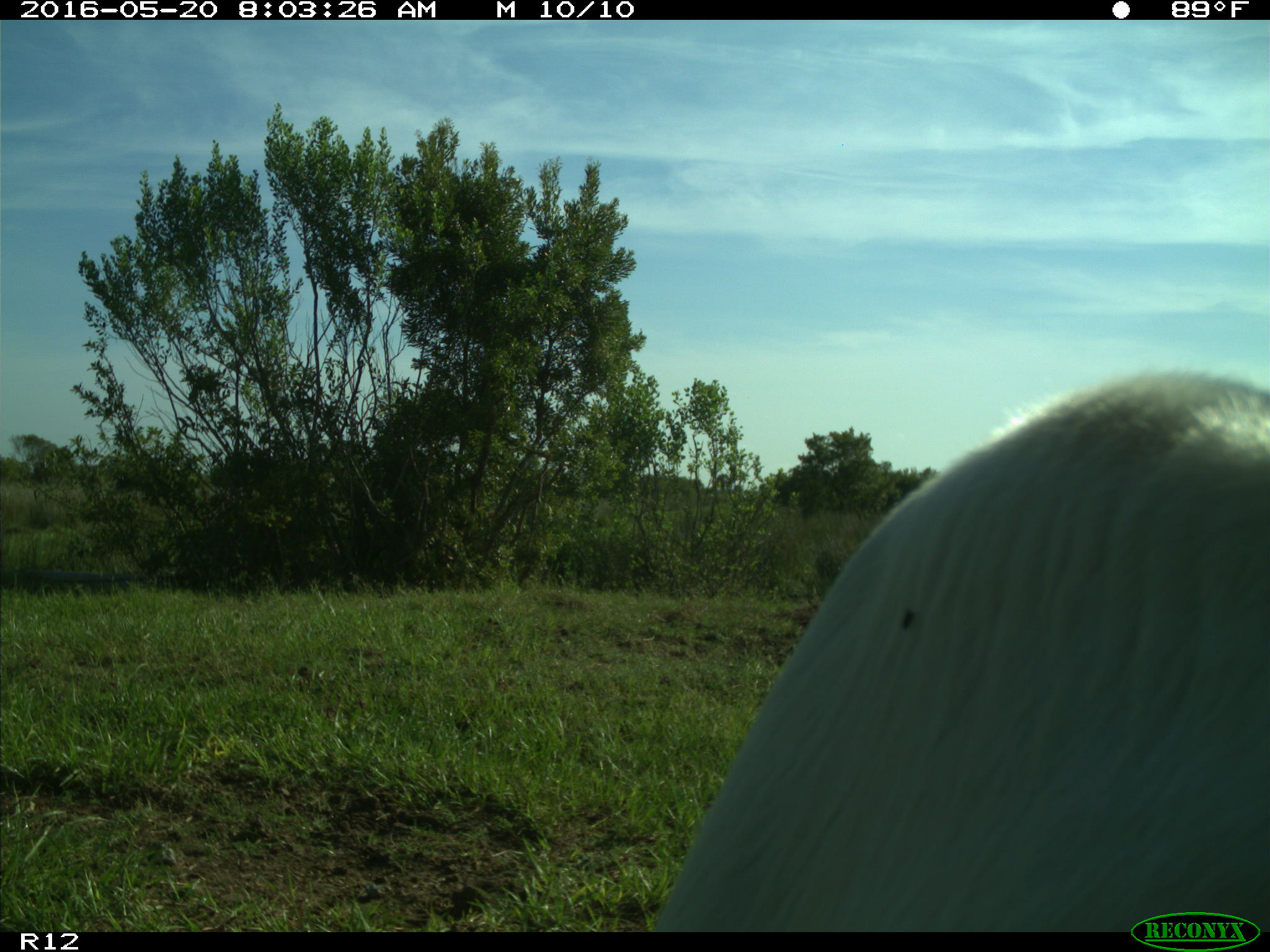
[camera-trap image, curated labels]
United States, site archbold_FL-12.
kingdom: Animalia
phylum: Chordata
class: Mammalia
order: Artiodactyla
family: Bovidae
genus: Bos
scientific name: Bos taurus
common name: domestic cow